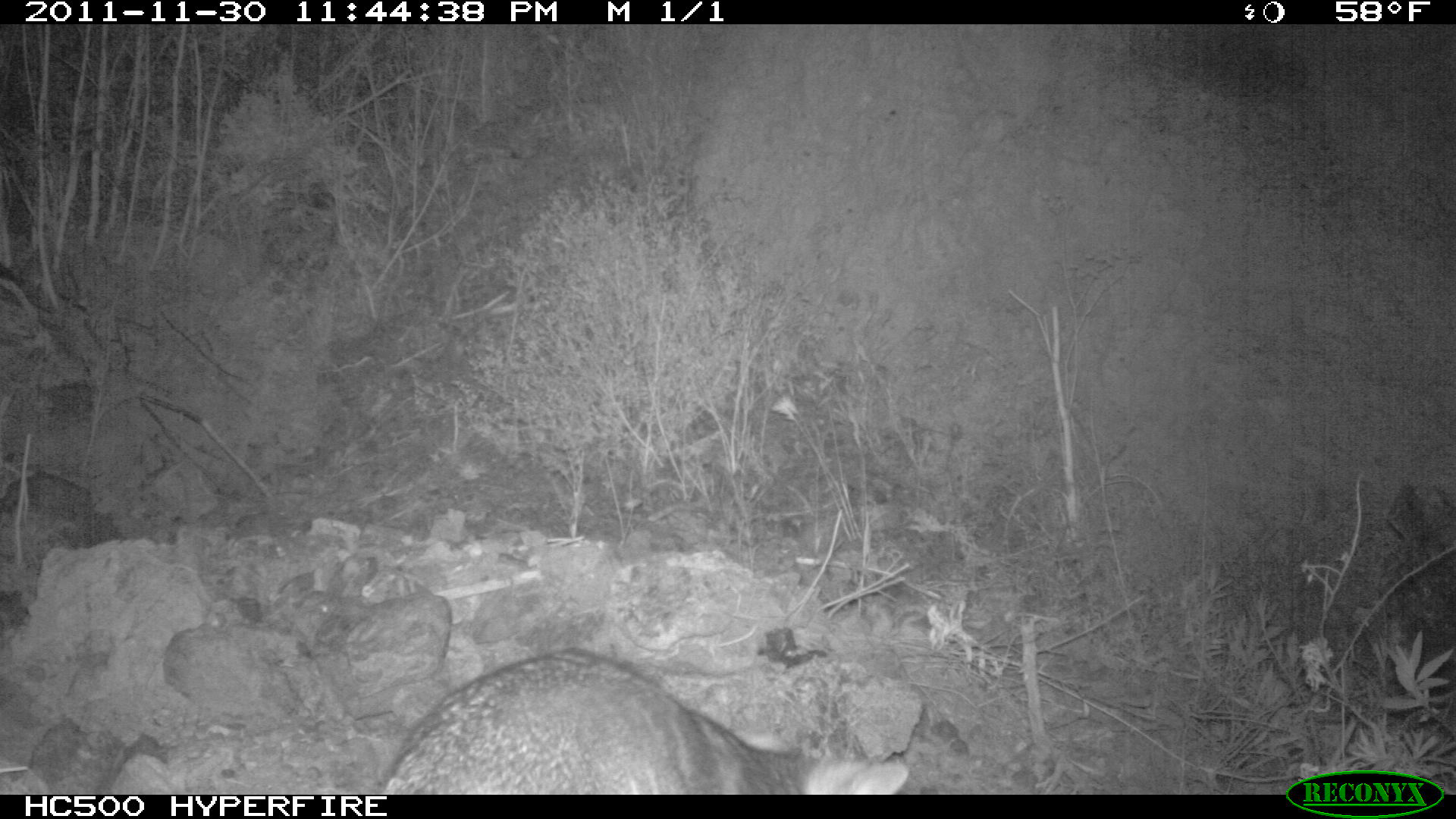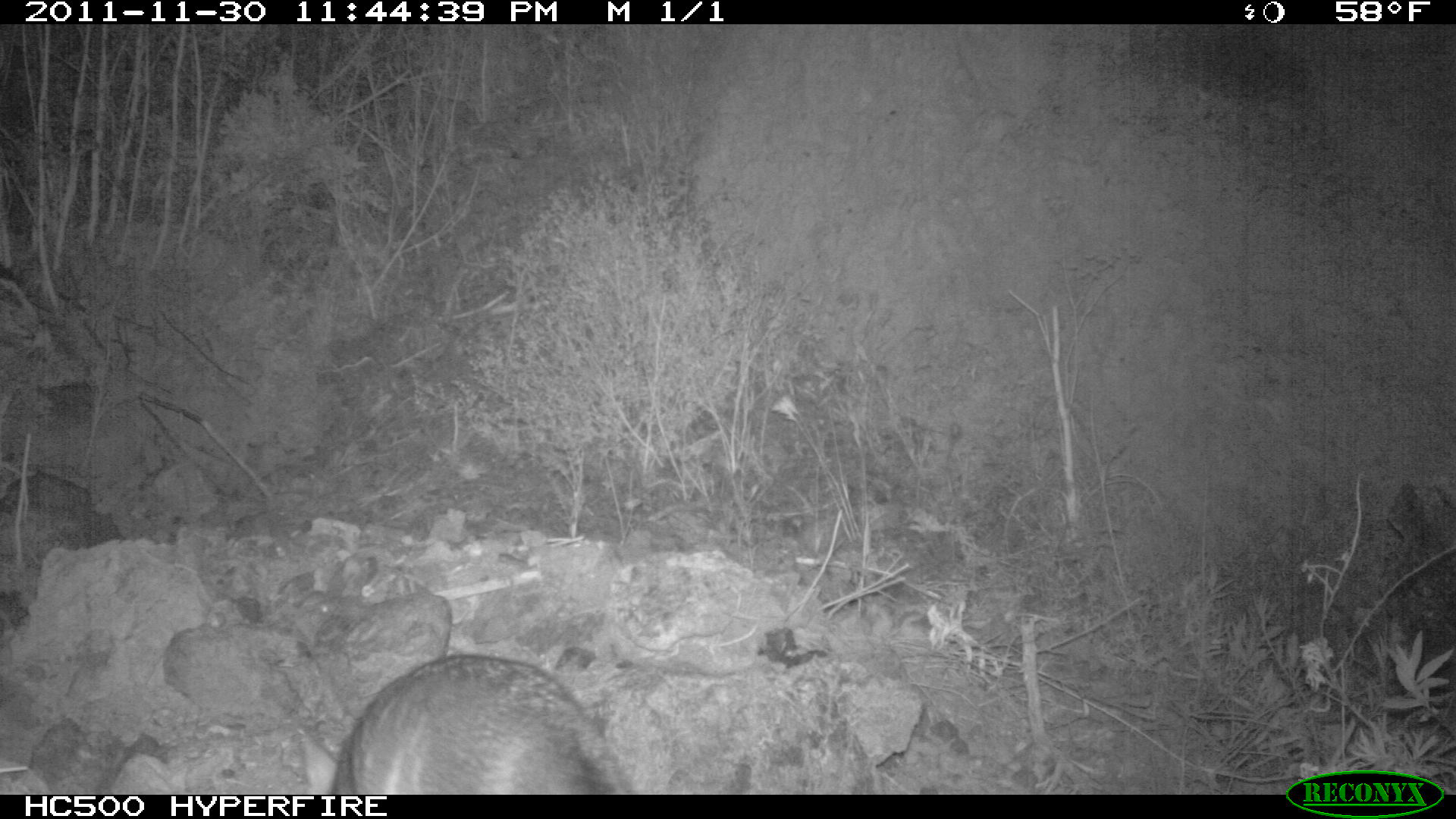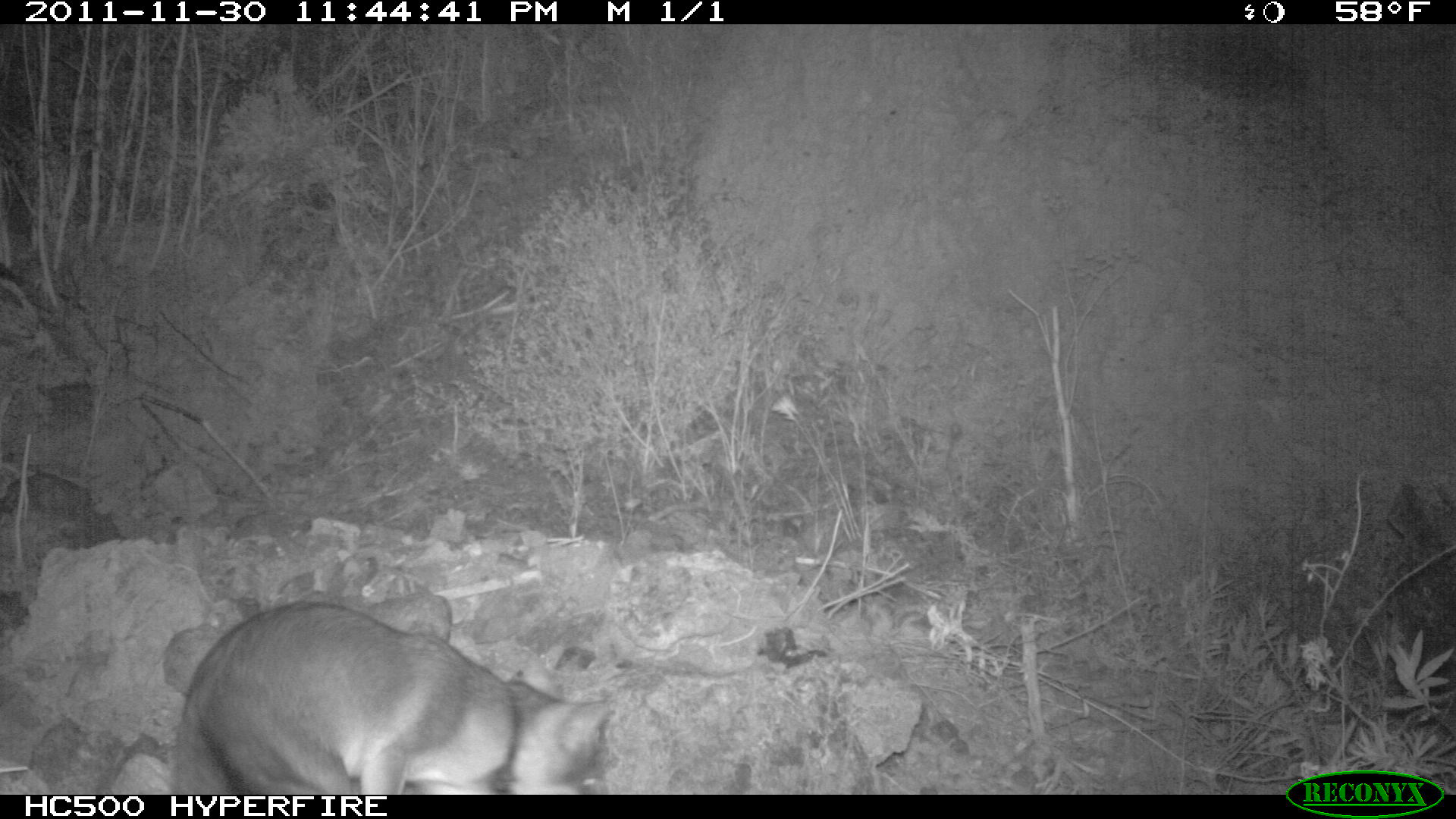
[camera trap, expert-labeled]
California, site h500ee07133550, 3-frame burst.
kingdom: Animalia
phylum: Chordata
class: Mammalia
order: Carnivora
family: Canidae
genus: Urocyon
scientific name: Urocyon littoralis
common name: island fox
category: fox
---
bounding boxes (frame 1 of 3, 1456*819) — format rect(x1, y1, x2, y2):
fox: rect(377, 648, 908, 794)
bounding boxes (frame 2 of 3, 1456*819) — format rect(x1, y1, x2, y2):
fox: rect(299, 654, 636, 794)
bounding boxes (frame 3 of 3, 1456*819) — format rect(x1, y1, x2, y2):
fox: rect(171, 600, 611, 793)